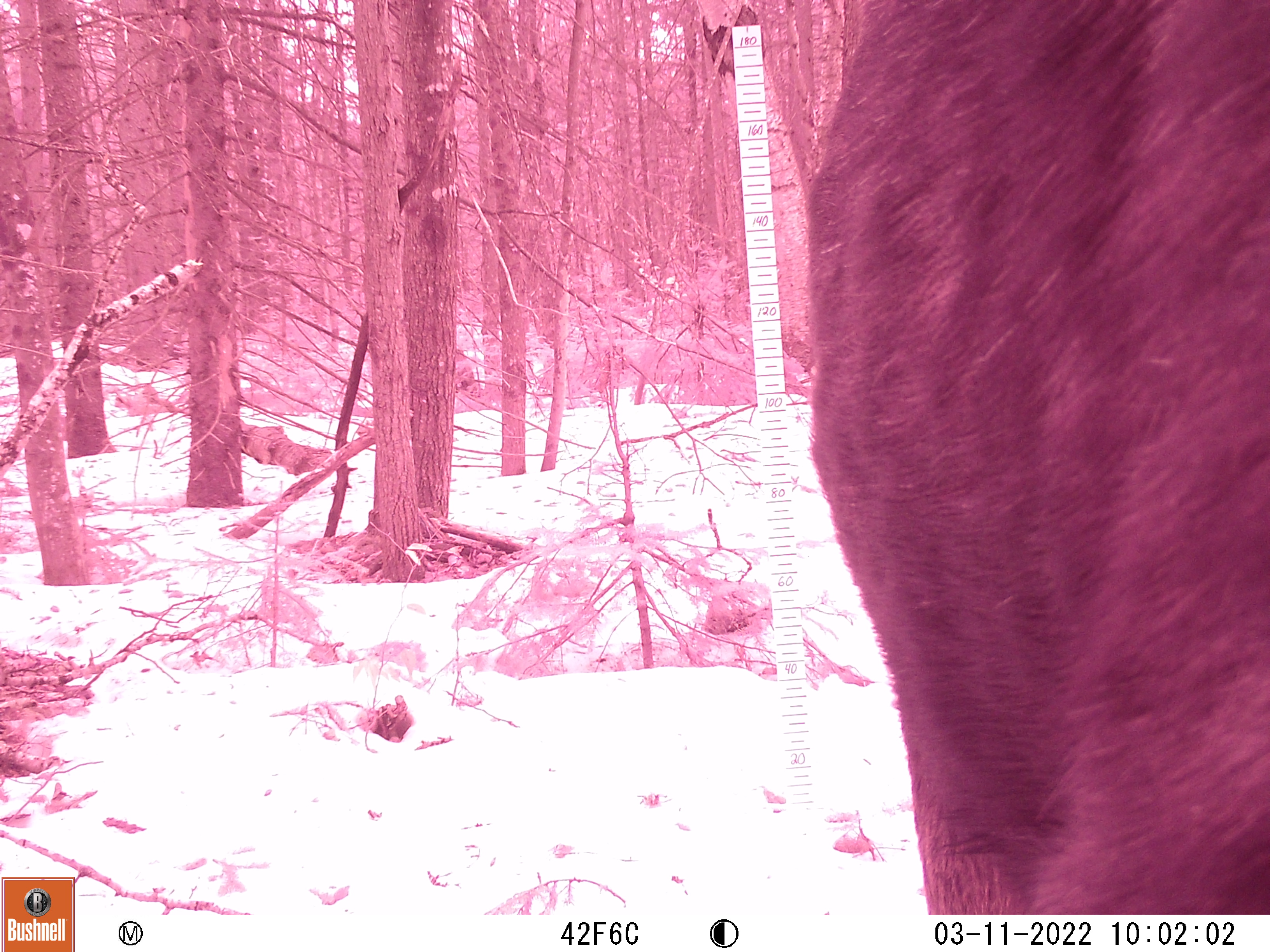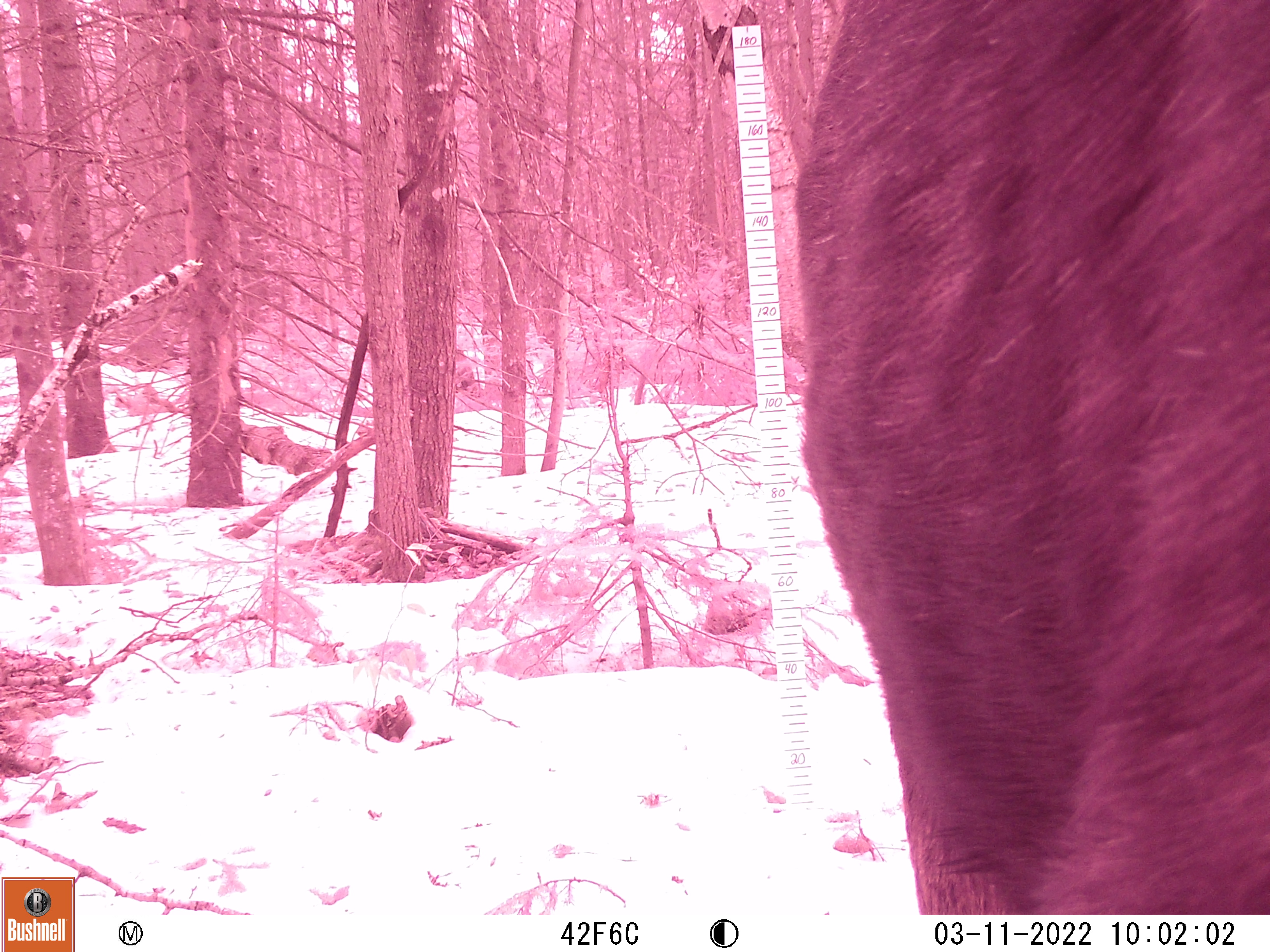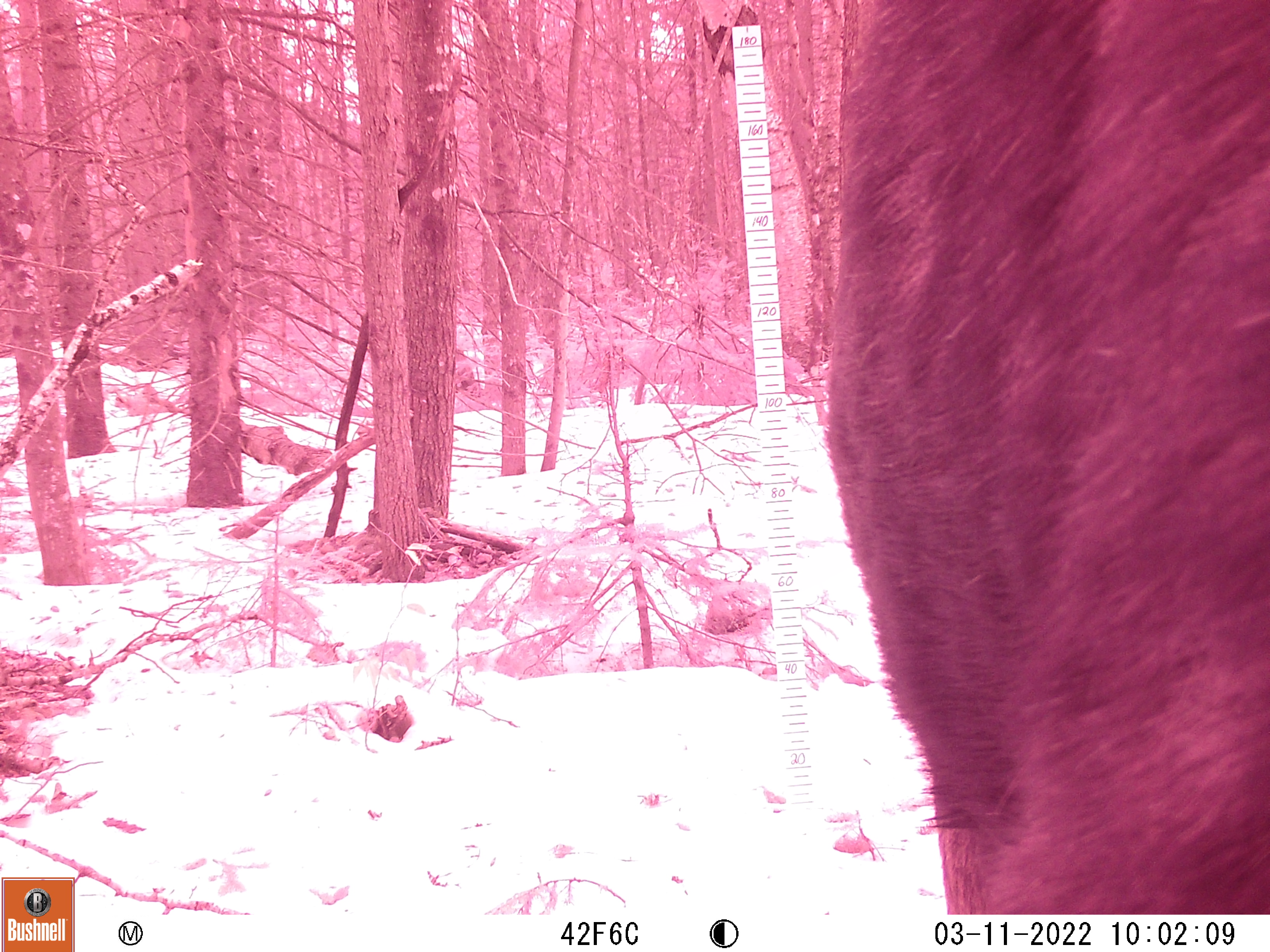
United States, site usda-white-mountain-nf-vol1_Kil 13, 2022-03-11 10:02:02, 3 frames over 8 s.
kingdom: Animalia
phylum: Chordata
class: Mammalia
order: Artiodactyla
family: Cervidae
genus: Alces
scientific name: Alces alces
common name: moose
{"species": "moose (Alces alces)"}